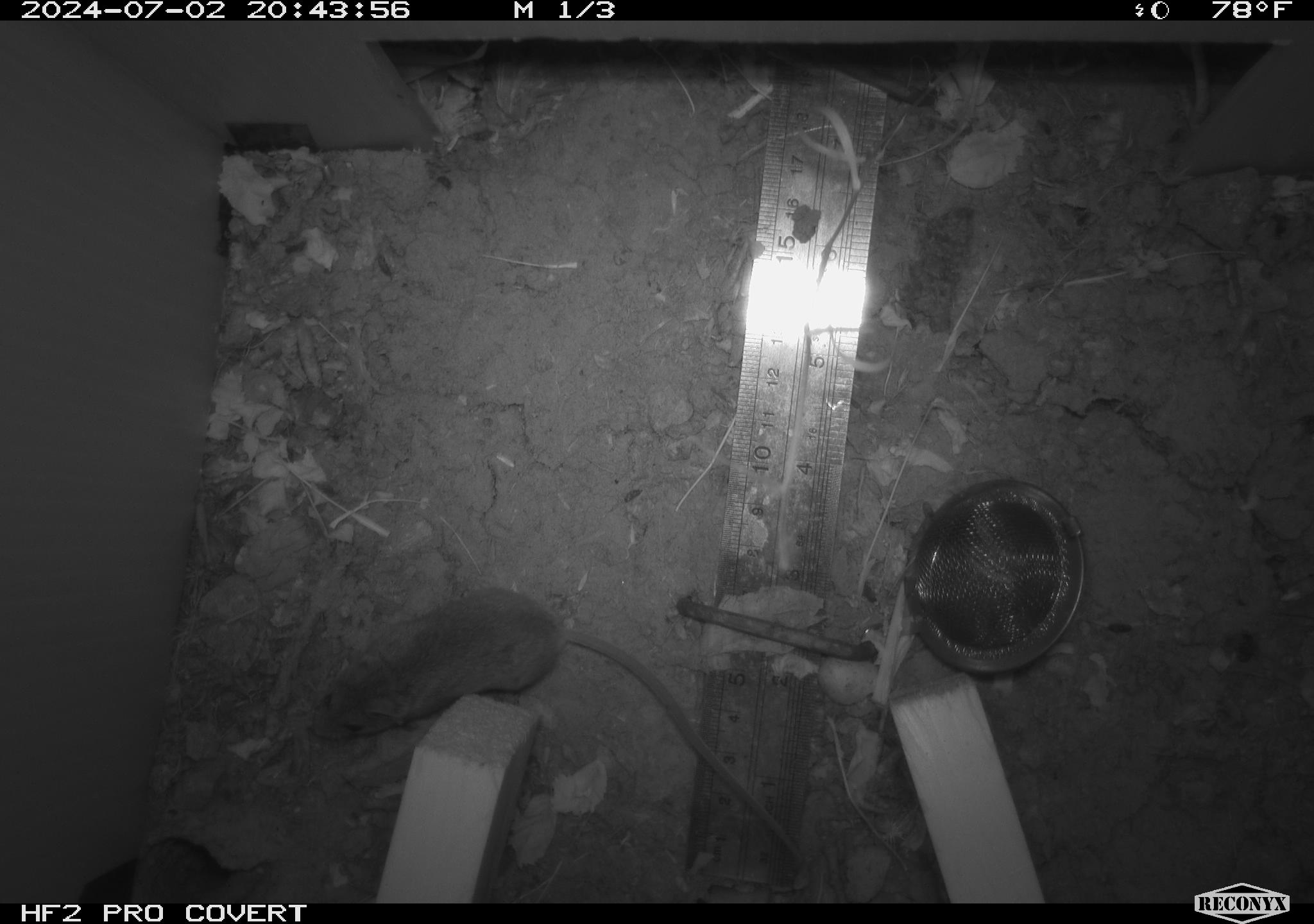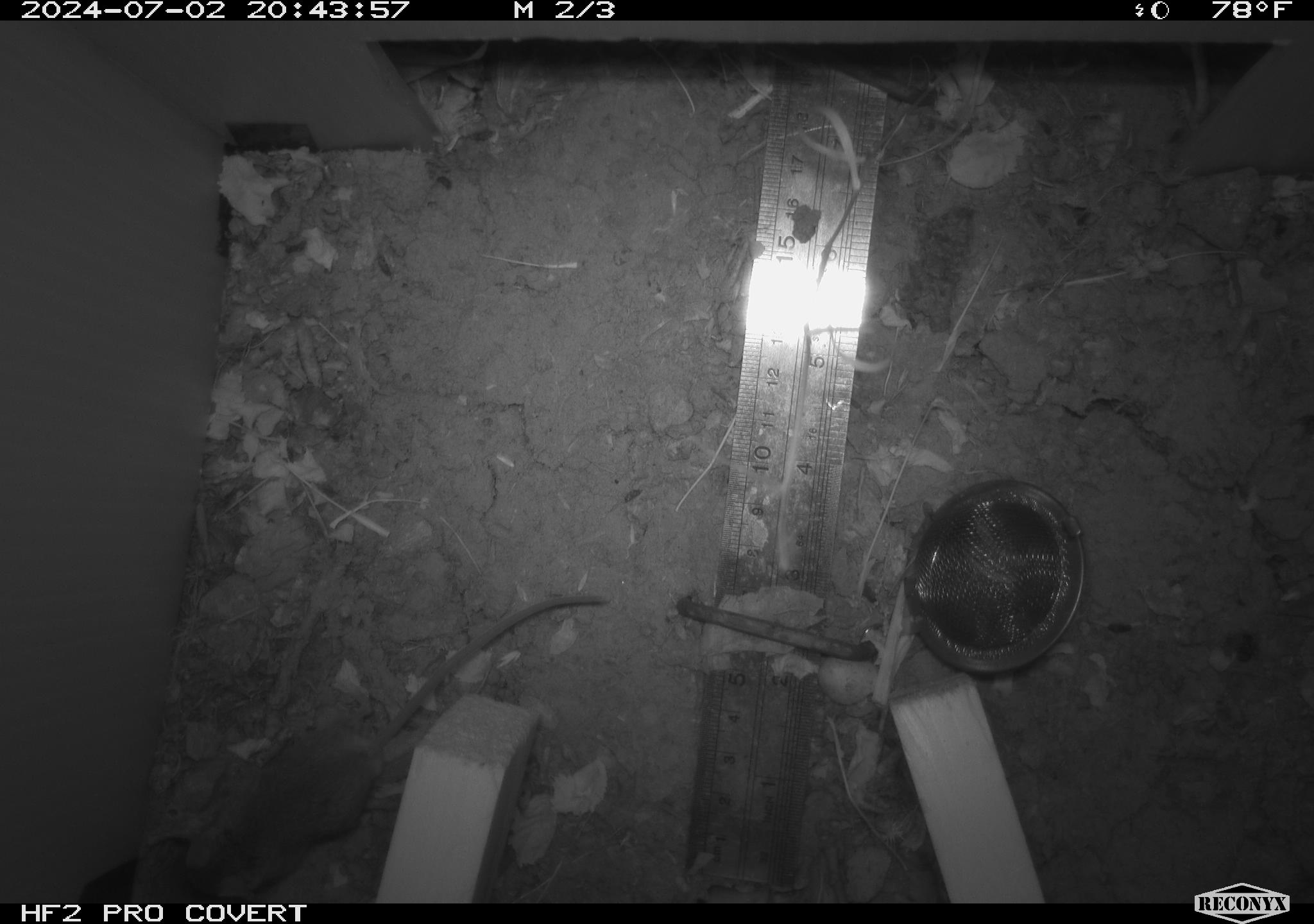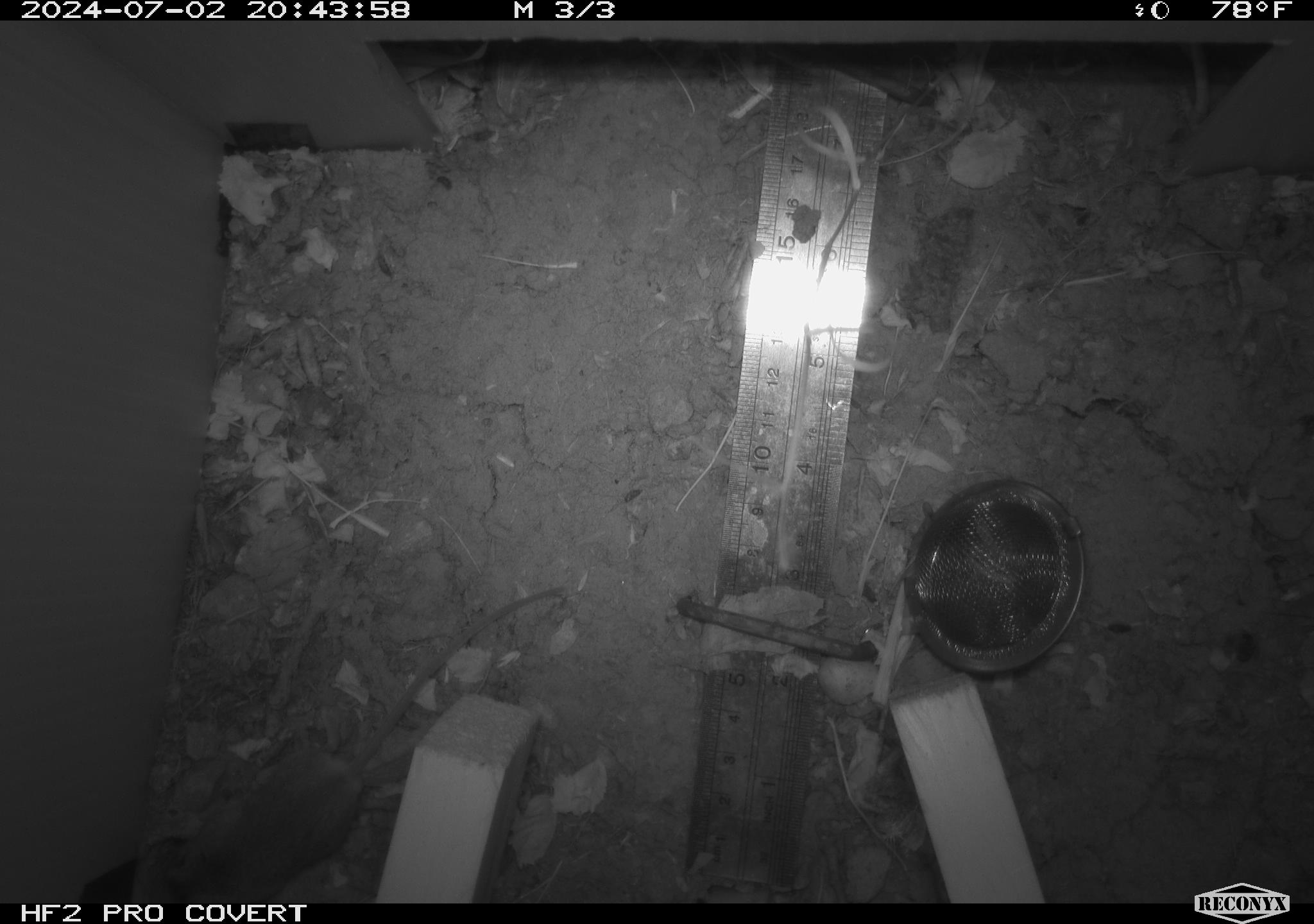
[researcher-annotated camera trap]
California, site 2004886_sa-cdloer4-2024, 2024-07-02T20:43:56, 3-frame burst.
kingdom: Animalia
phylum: Chordata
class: Mammalia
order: Rodentia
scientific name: Rodentia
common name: rodent